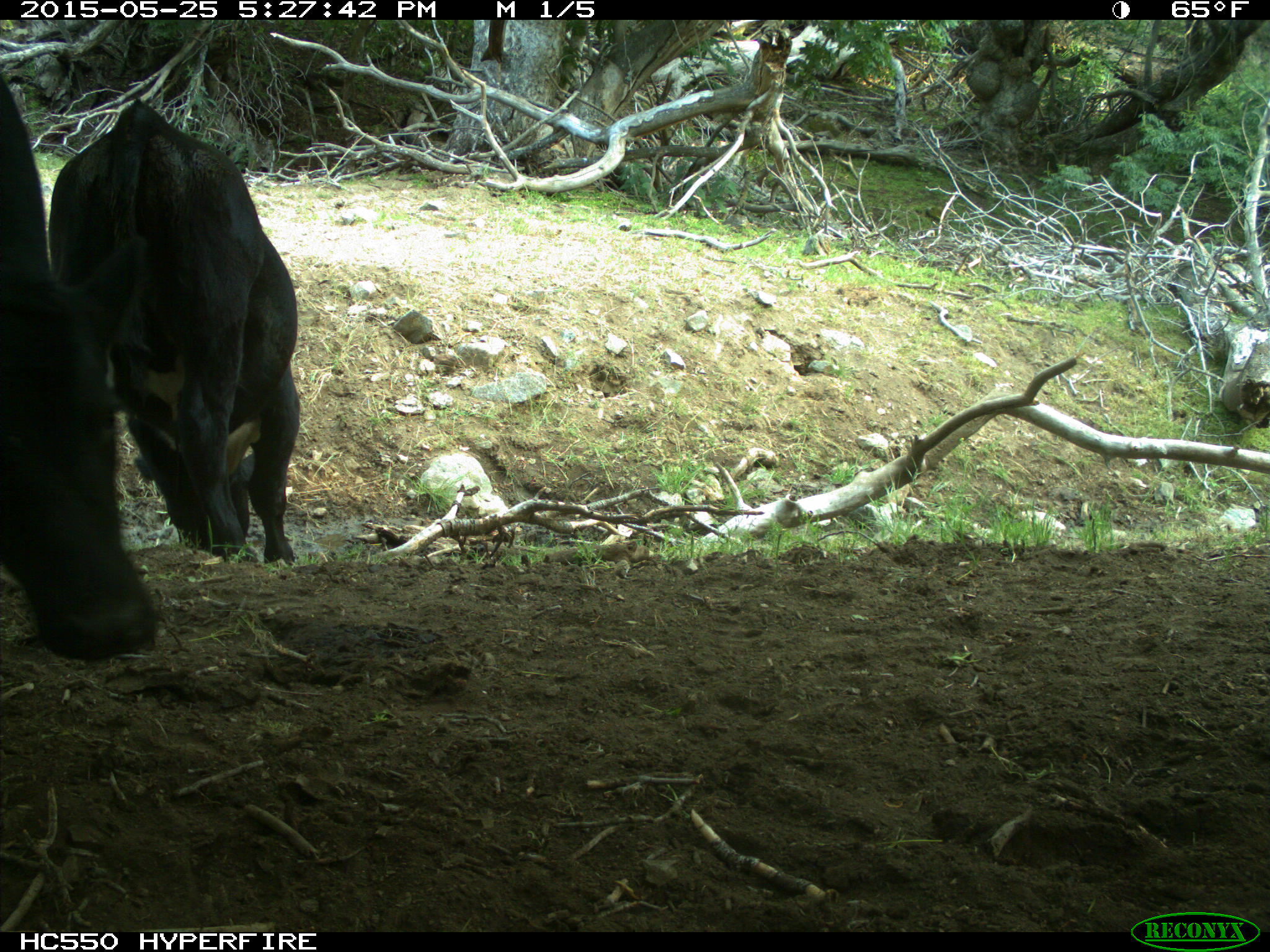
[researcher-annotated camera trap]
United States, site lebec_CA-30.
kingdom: Animalia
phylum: Chordata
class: Mammalia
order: Artiodactyla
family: Bovidae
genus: Bos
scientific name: Bos taurus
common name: domestic cow